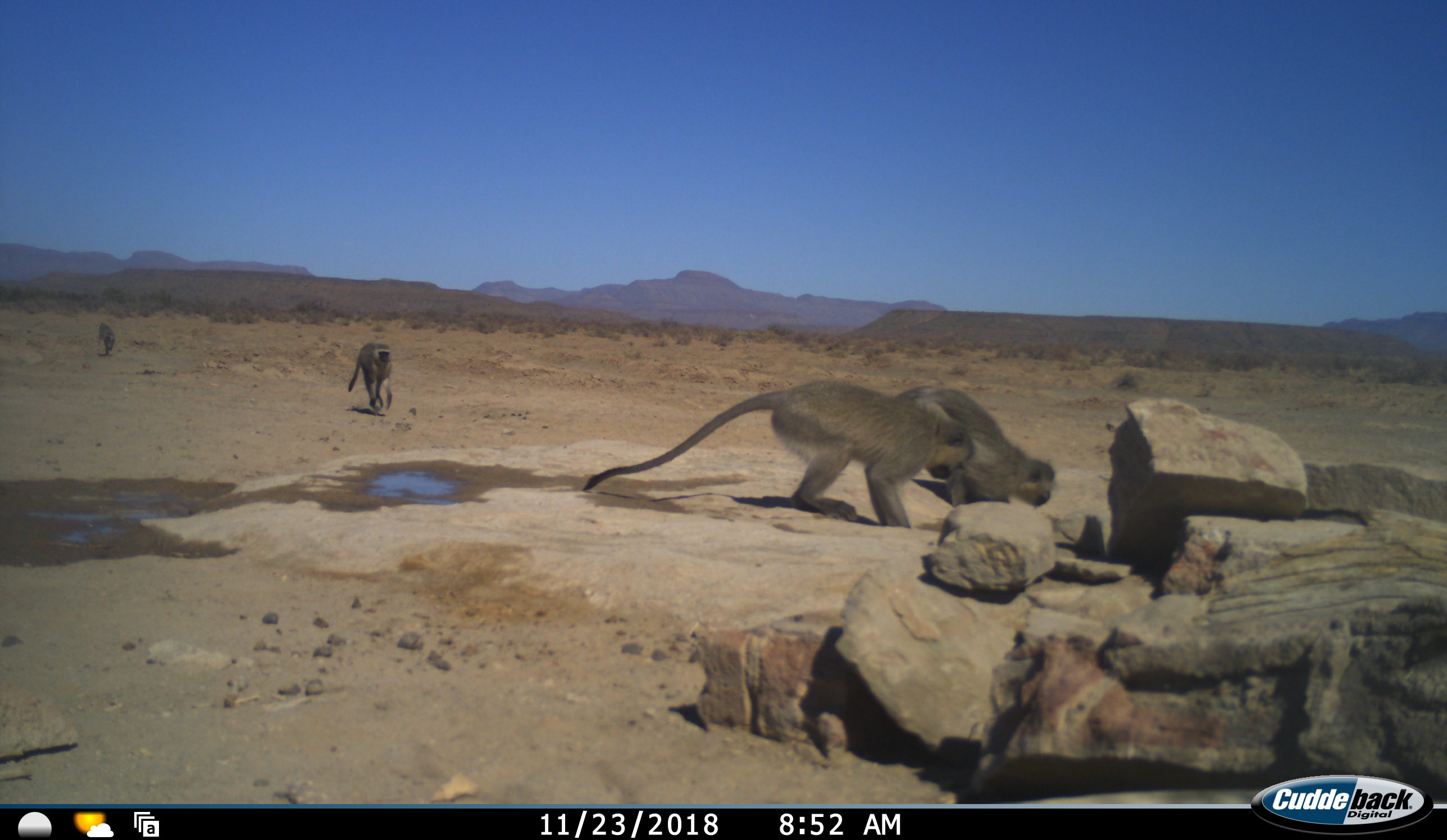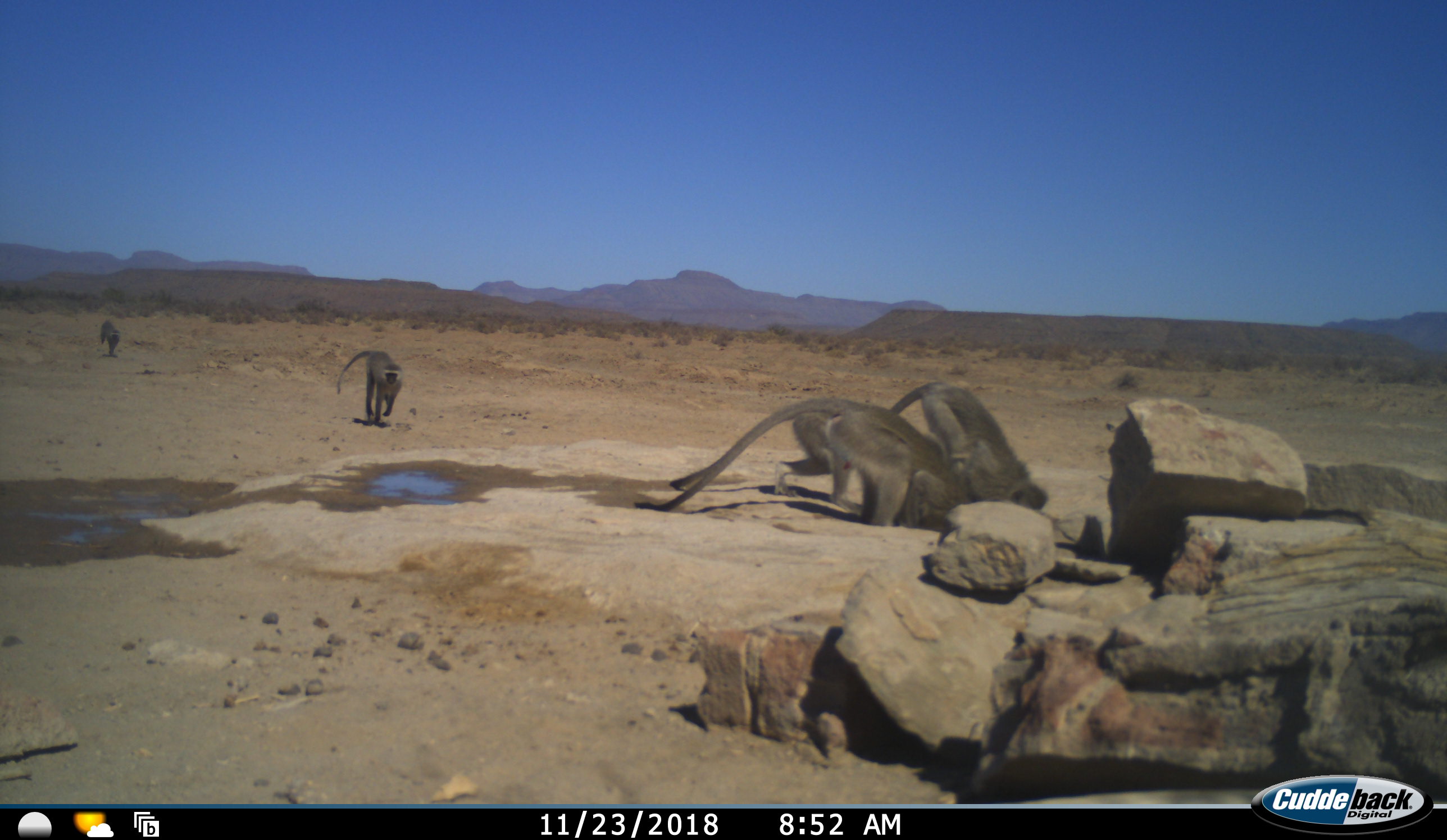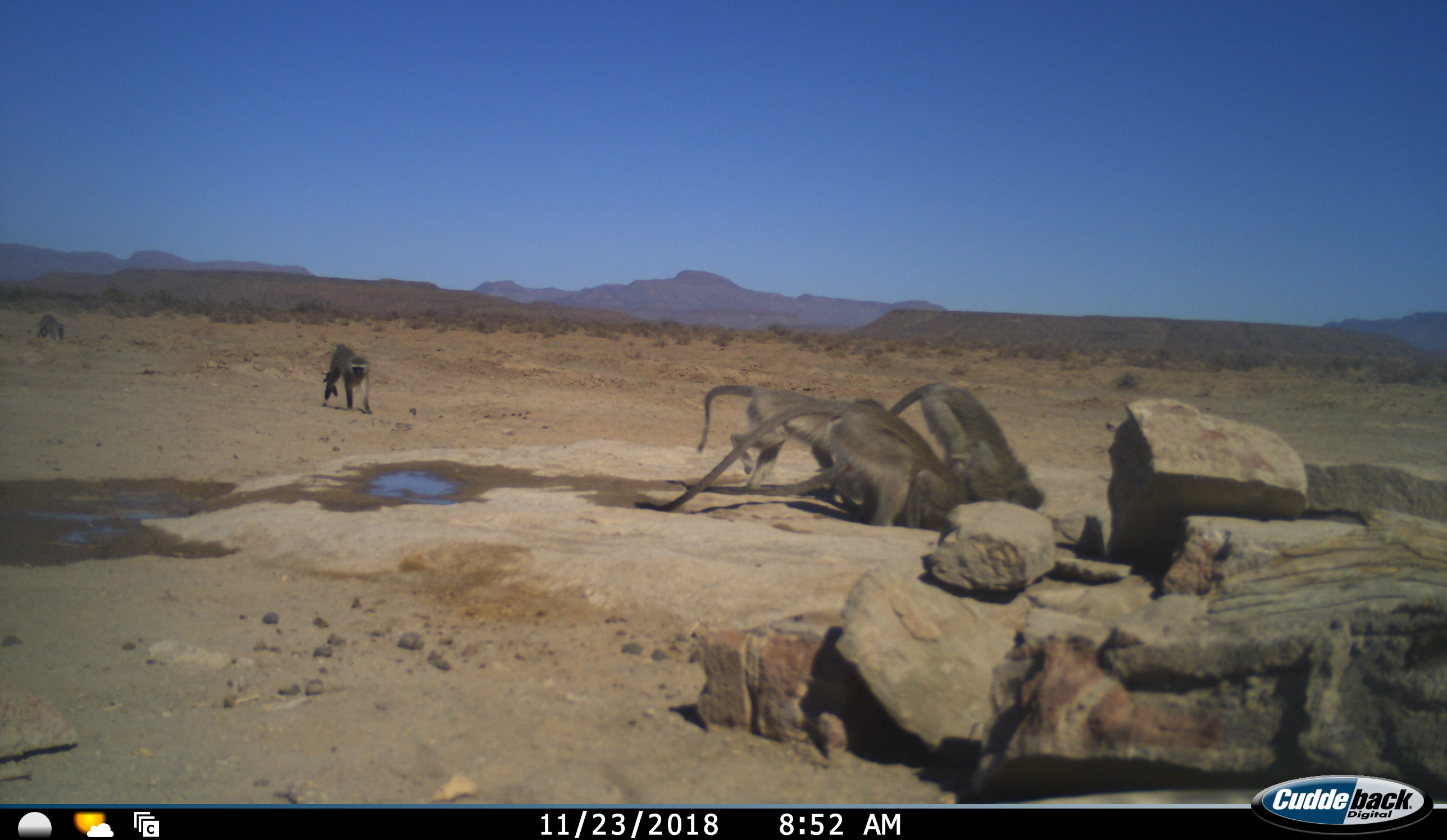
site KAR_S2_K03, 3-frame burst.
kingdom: Animalia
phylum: Chordata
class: Mammalia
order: Primates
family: Cercopithecidae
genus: Chlorocebus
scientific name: Chlorocebus pygerythrus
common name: vervet monkey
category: monkeyvervet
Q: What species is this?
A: Monkeyvervet (vervet monkey) (Chlorocebus pygerythrus).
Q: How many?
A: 5.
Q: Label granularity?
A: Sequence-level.